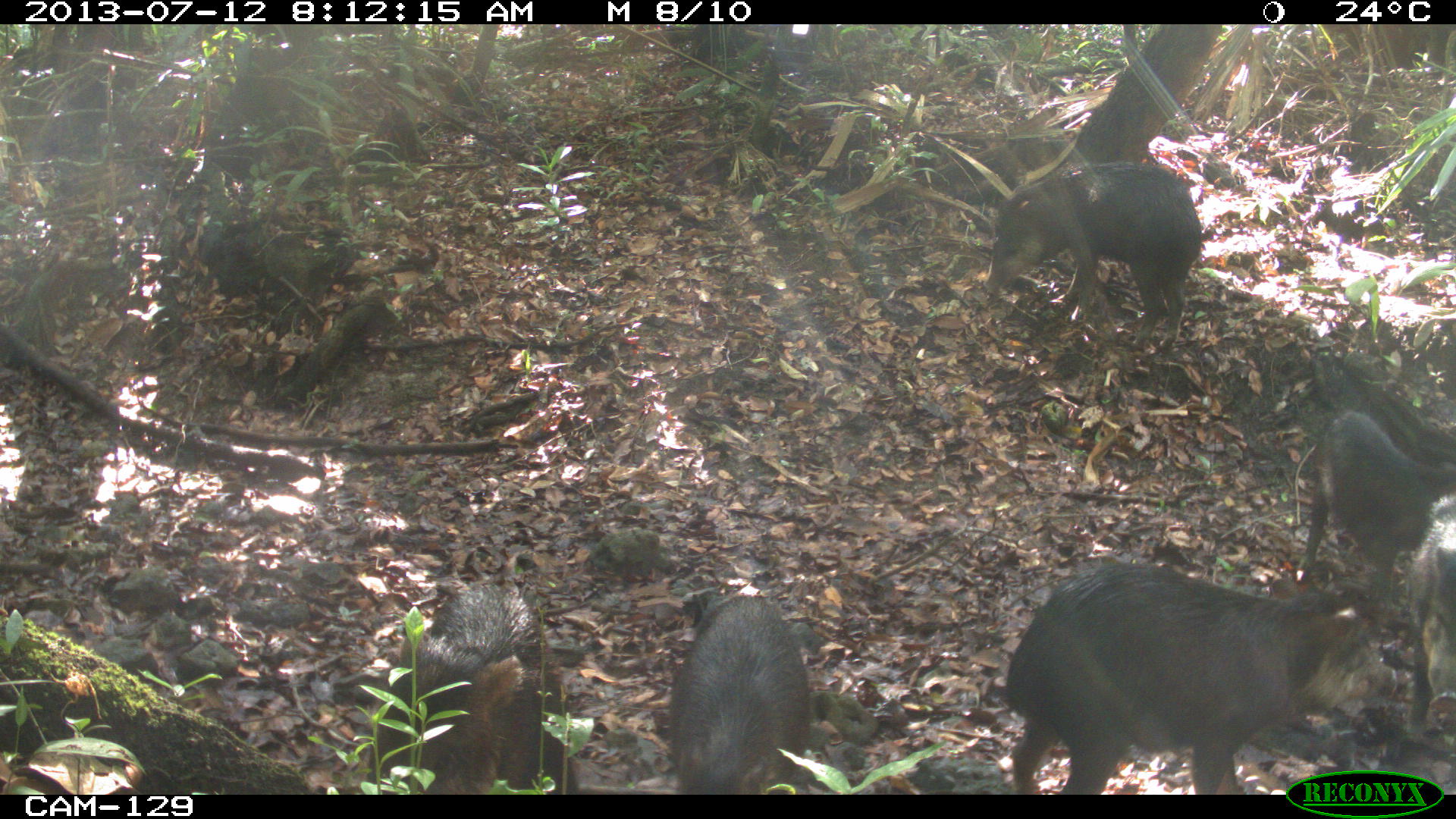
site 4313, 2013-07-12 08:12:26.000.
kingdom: Animalia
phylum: Chordata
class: Mammalia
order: Artiodactyla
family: Tayassuidae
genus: Tayassu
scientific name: Tayassu pecari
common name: white-lipped peccary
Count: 20.